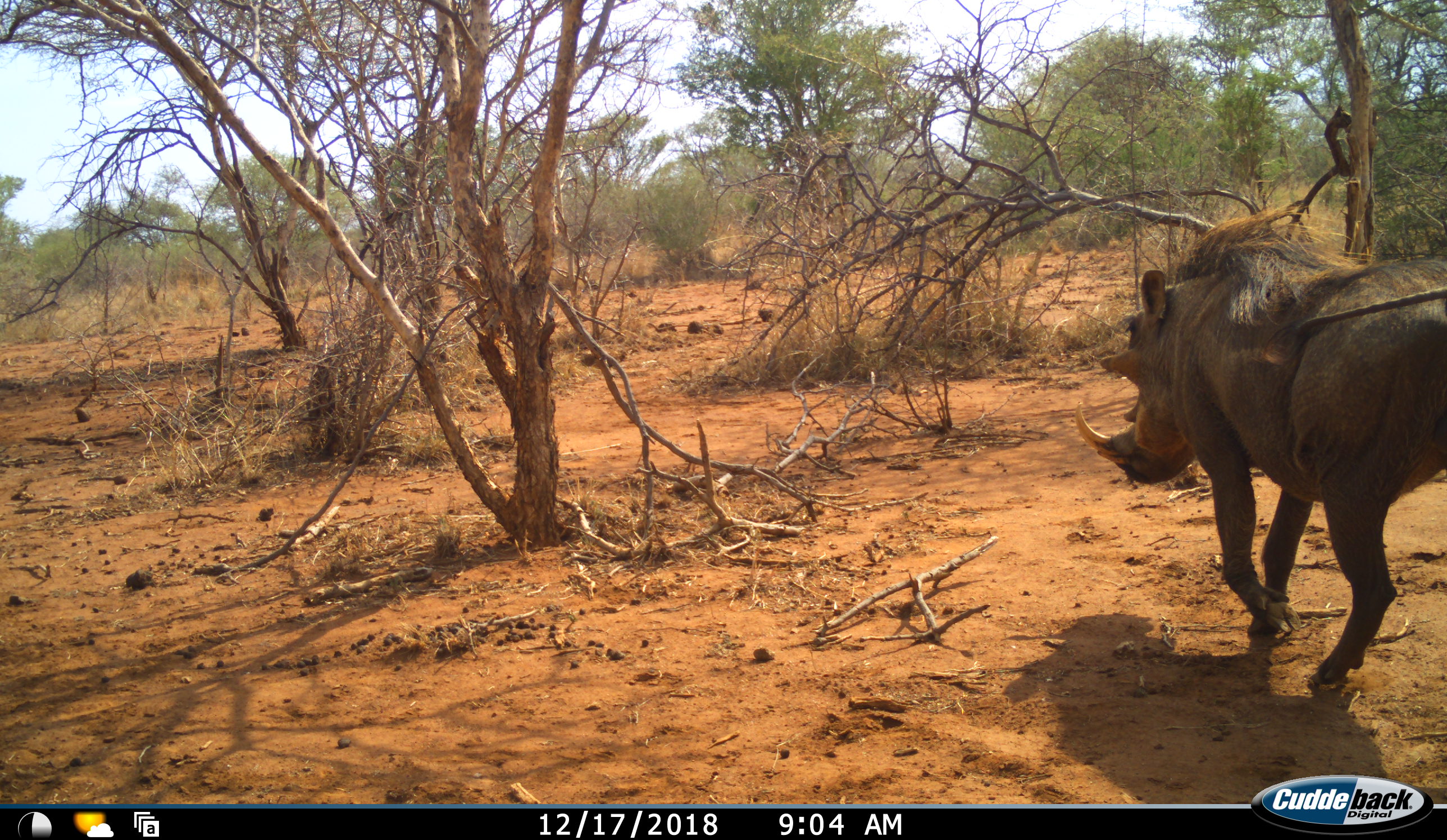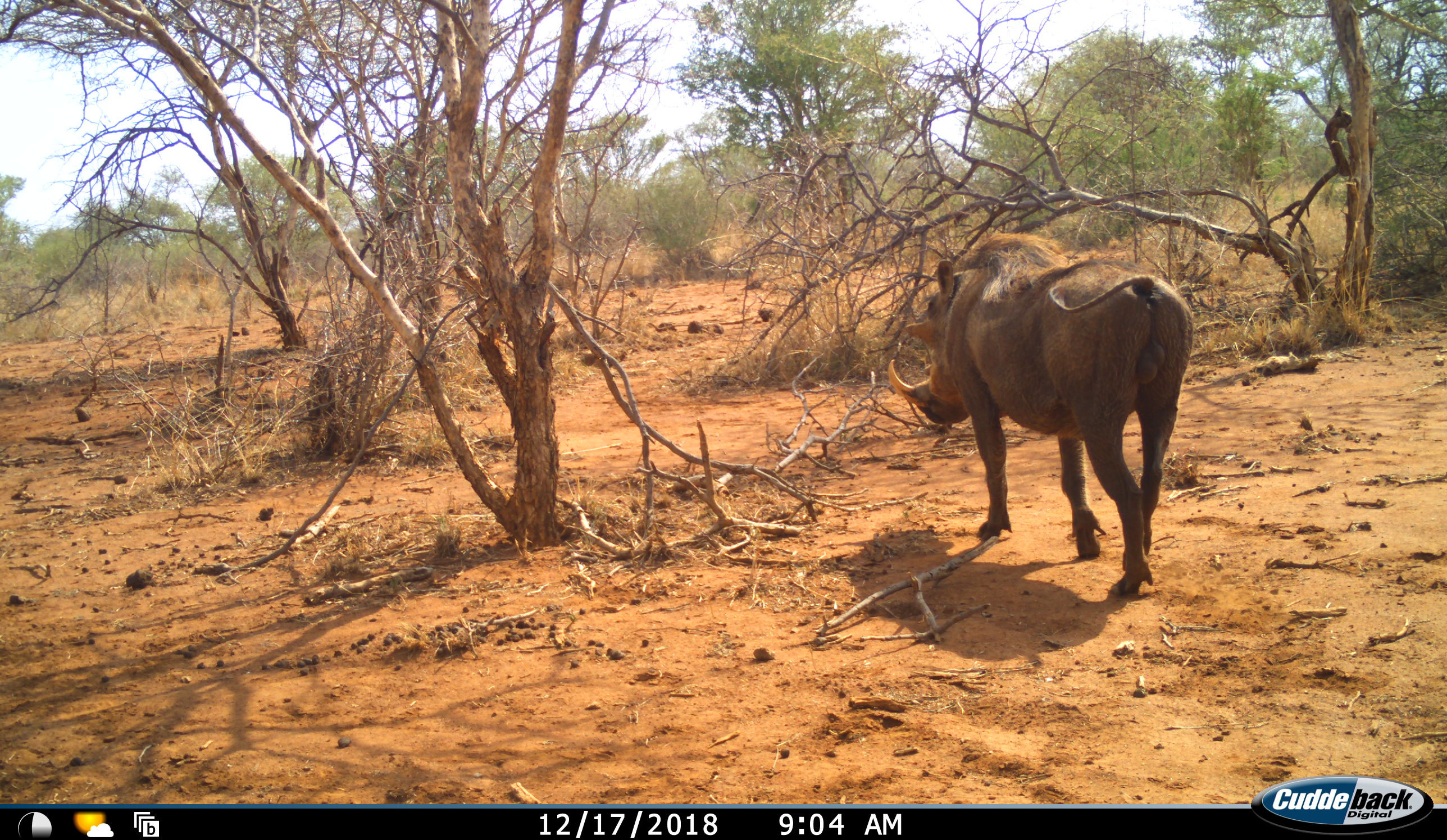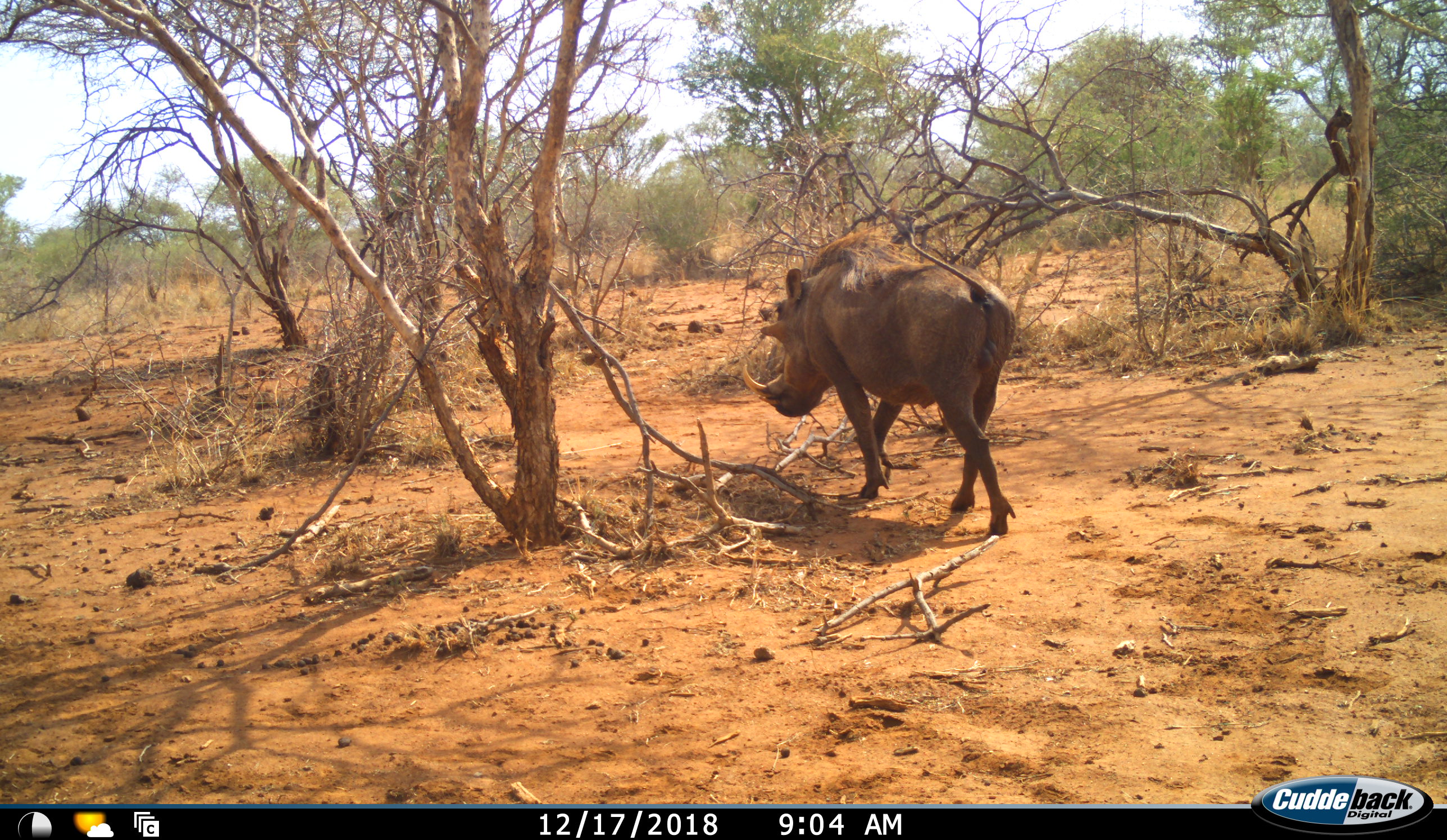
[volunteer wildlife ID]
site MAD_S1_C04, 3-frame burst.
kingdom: Animalia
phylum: Chordata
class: Mammalia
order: Artiodactyla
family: Suidae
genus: Phacochoerus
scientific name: Phacochoerus africanus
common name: warthog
Warthog (Phacochoerus africanus), count 1. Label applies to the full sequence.